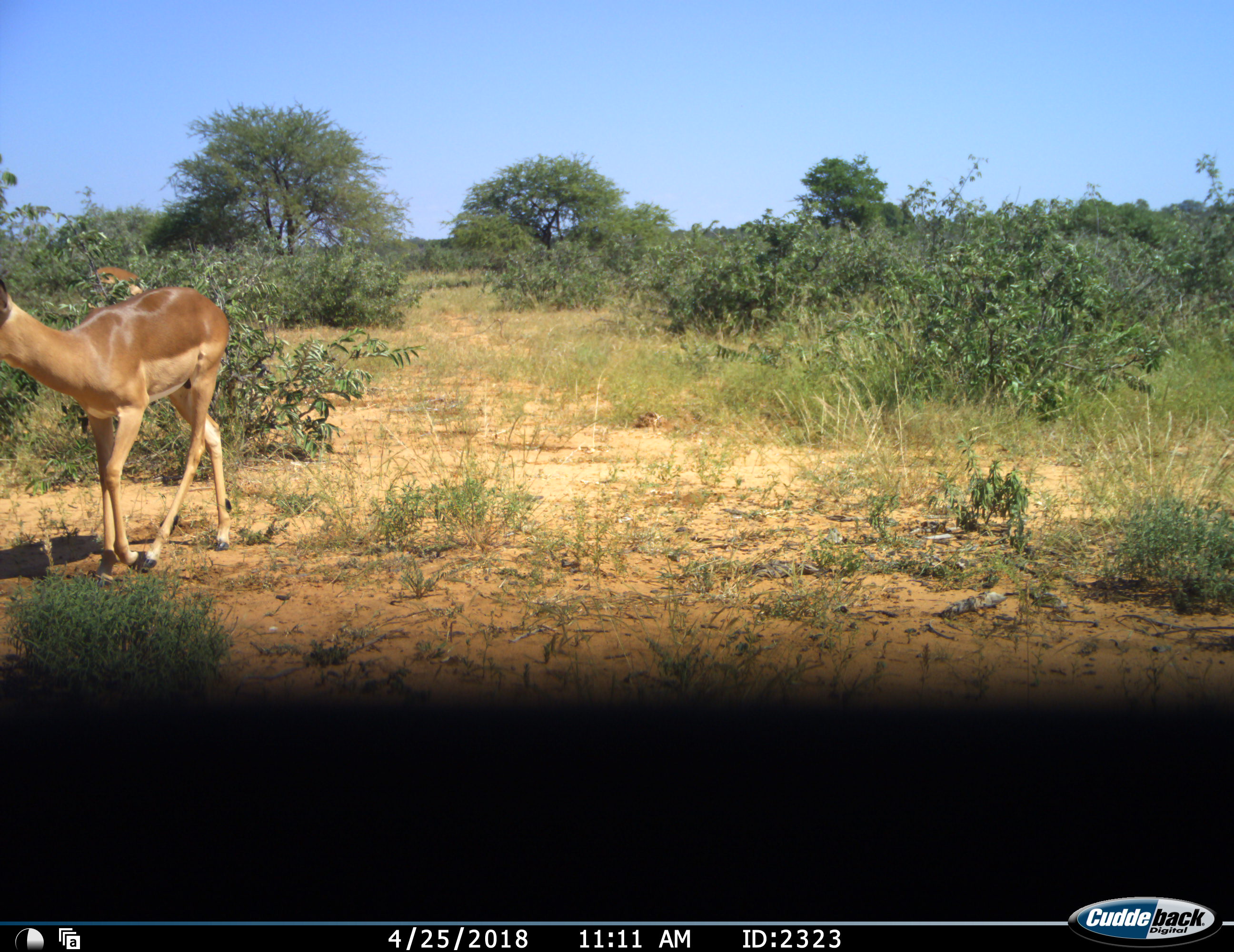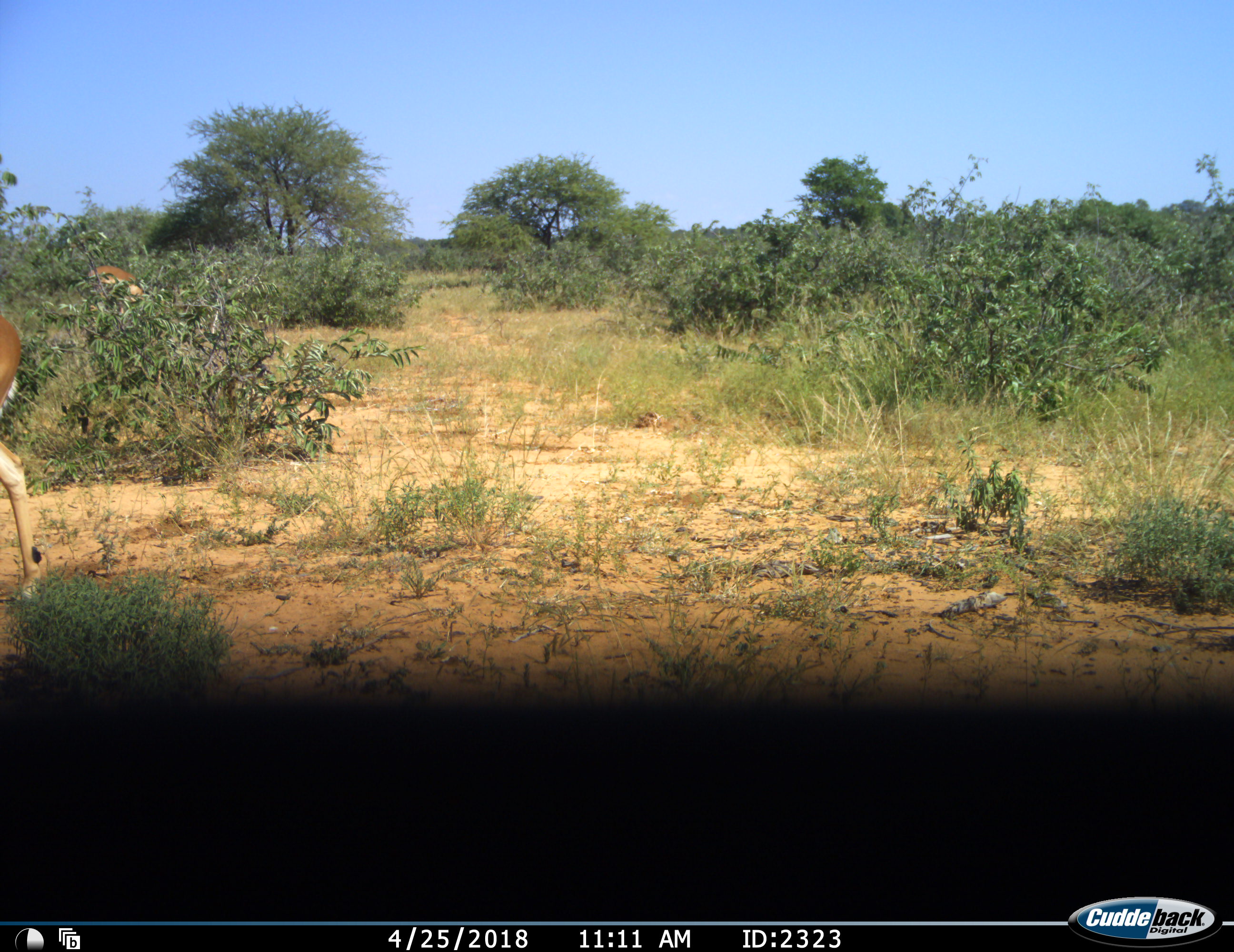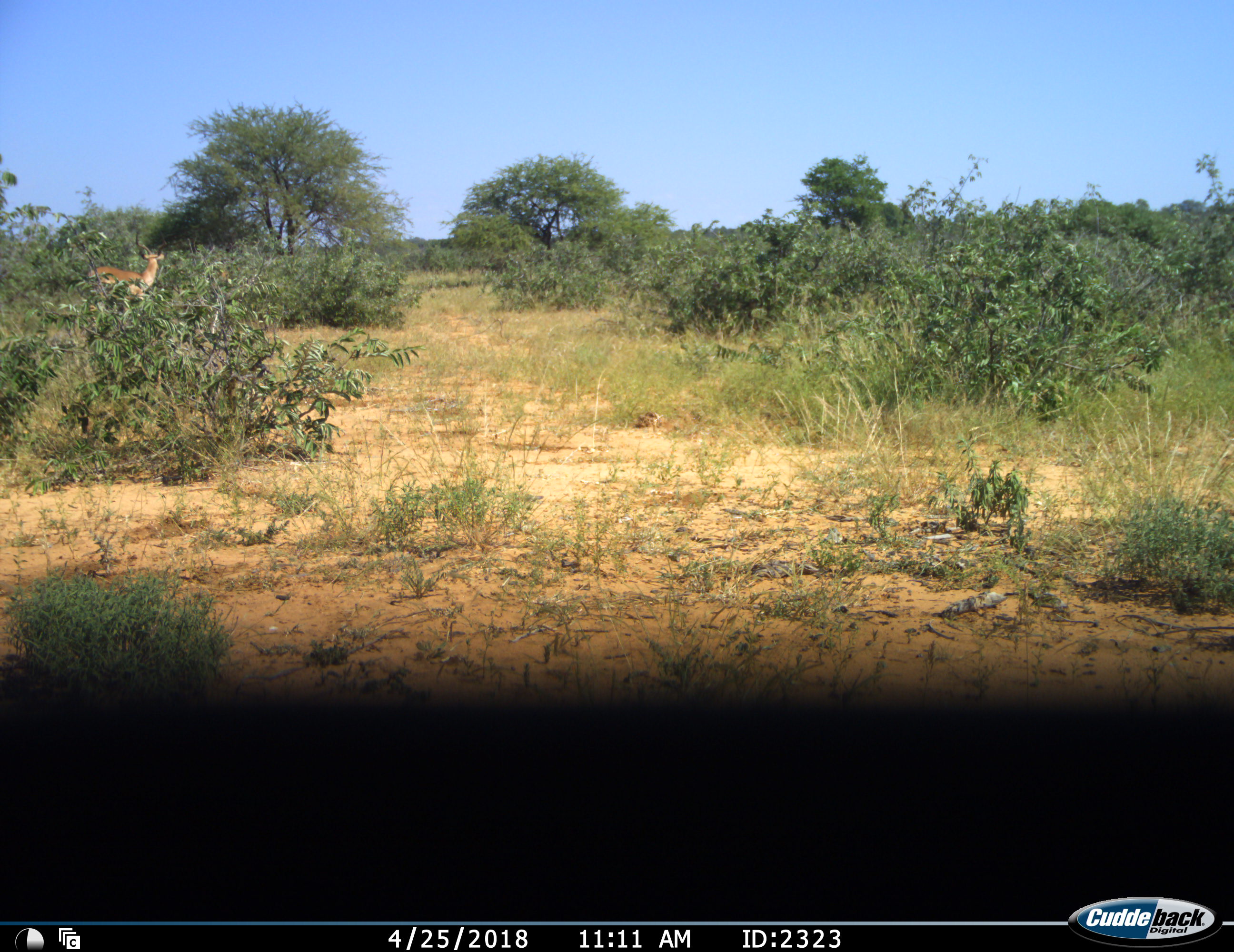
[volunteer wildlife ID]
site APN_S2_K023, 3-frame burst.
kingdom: Animalia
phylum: Chordata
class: Mammalia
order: Artiodactyla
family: Bovidae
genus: Aepyceros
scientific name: Aepyceros melampus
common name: impala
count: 2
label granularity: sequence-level